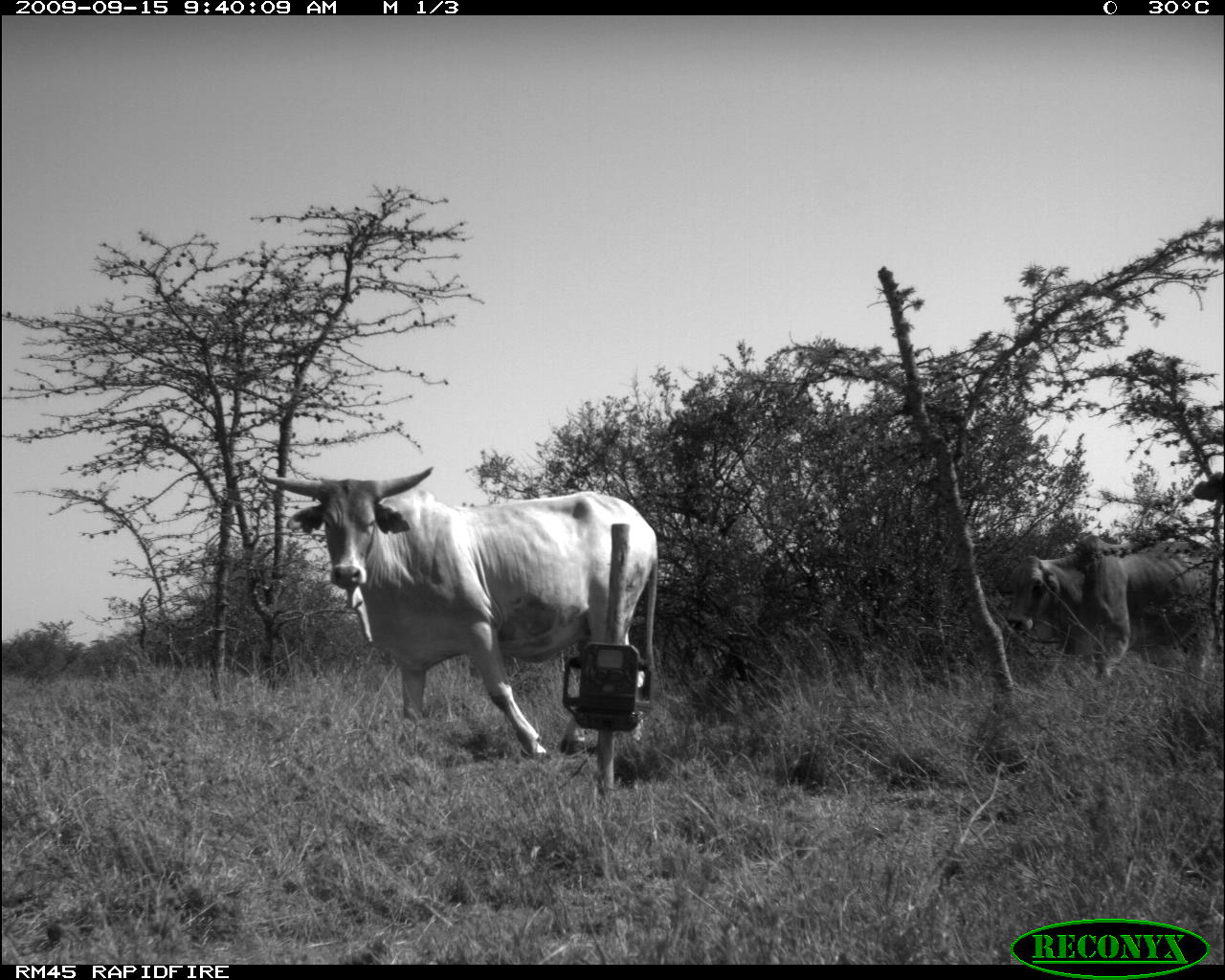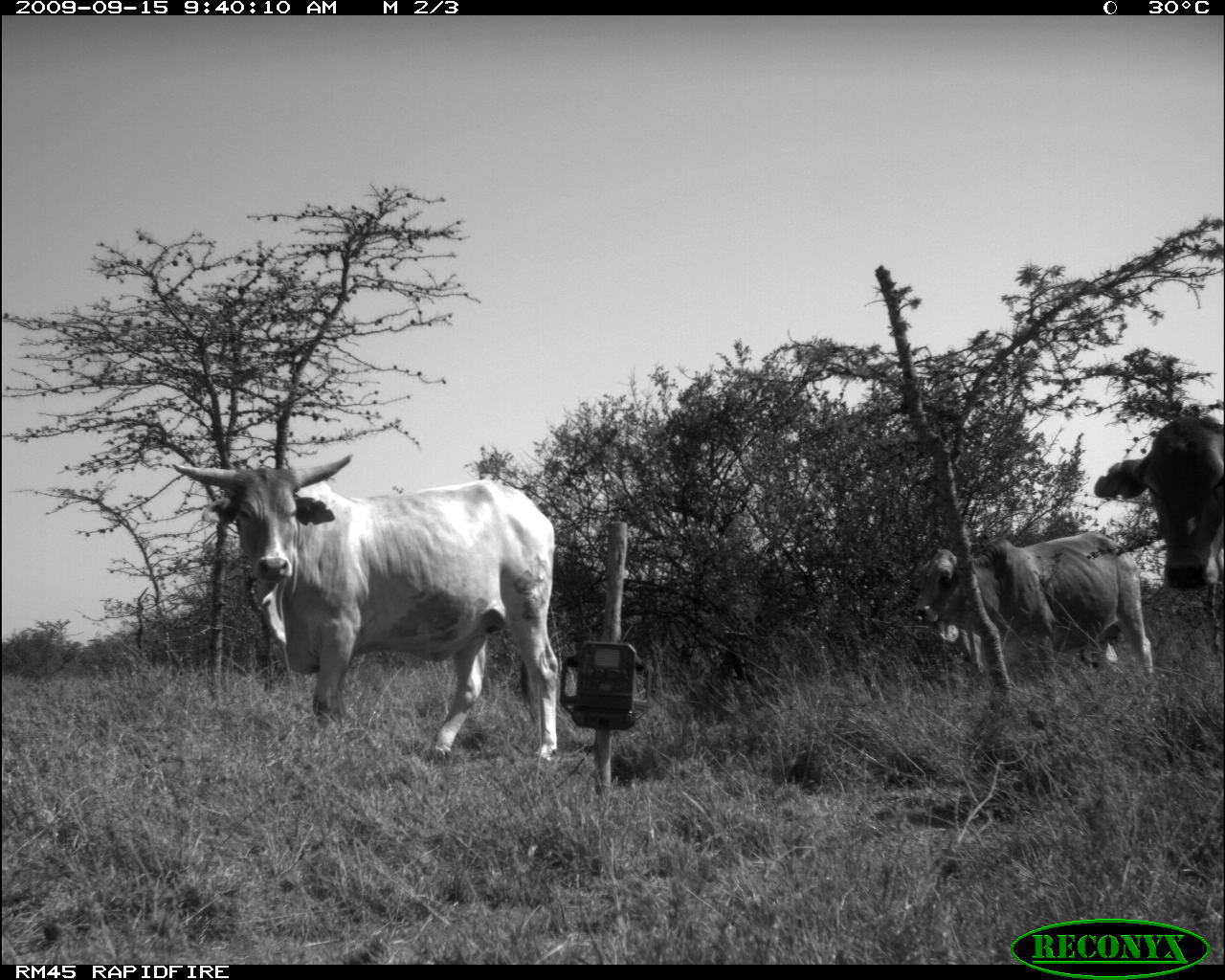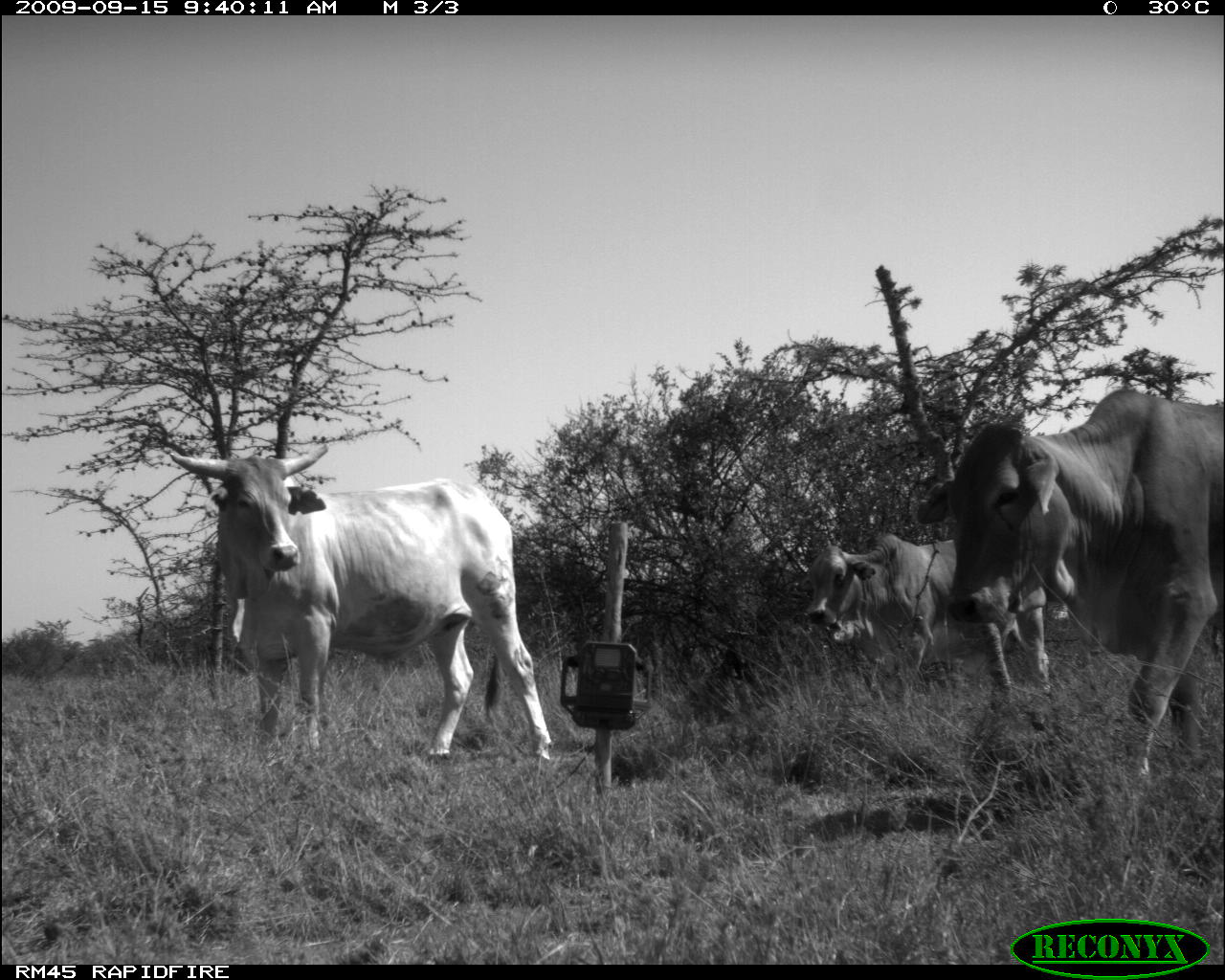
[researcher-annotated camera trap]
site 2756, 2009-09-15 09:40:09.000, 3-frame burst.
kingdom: Animalia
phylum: Chordata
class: Mammalia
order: Artiodactyla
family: Bovidae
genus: Bos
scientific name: Bos taurus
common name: domestic cattle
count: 2